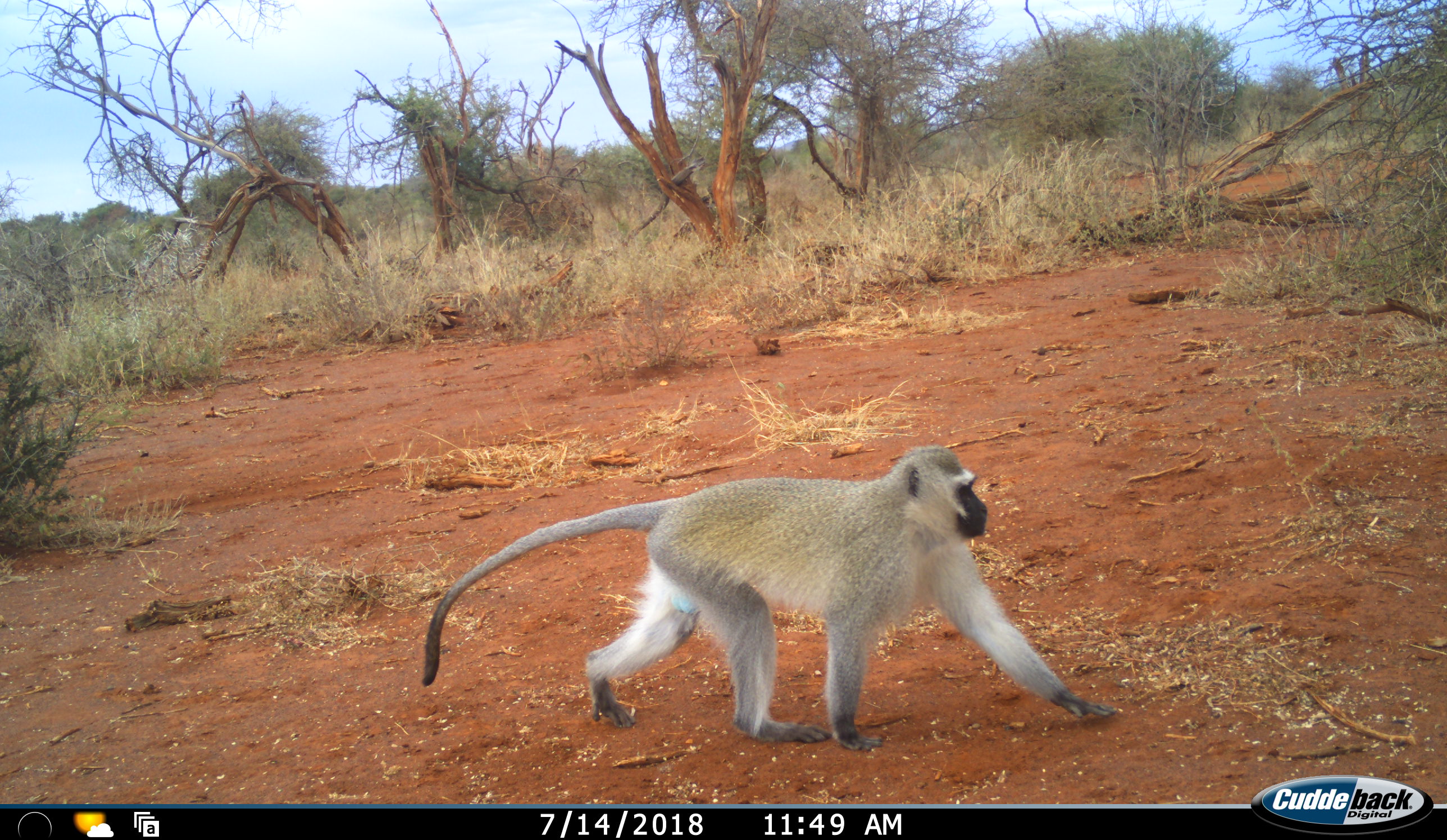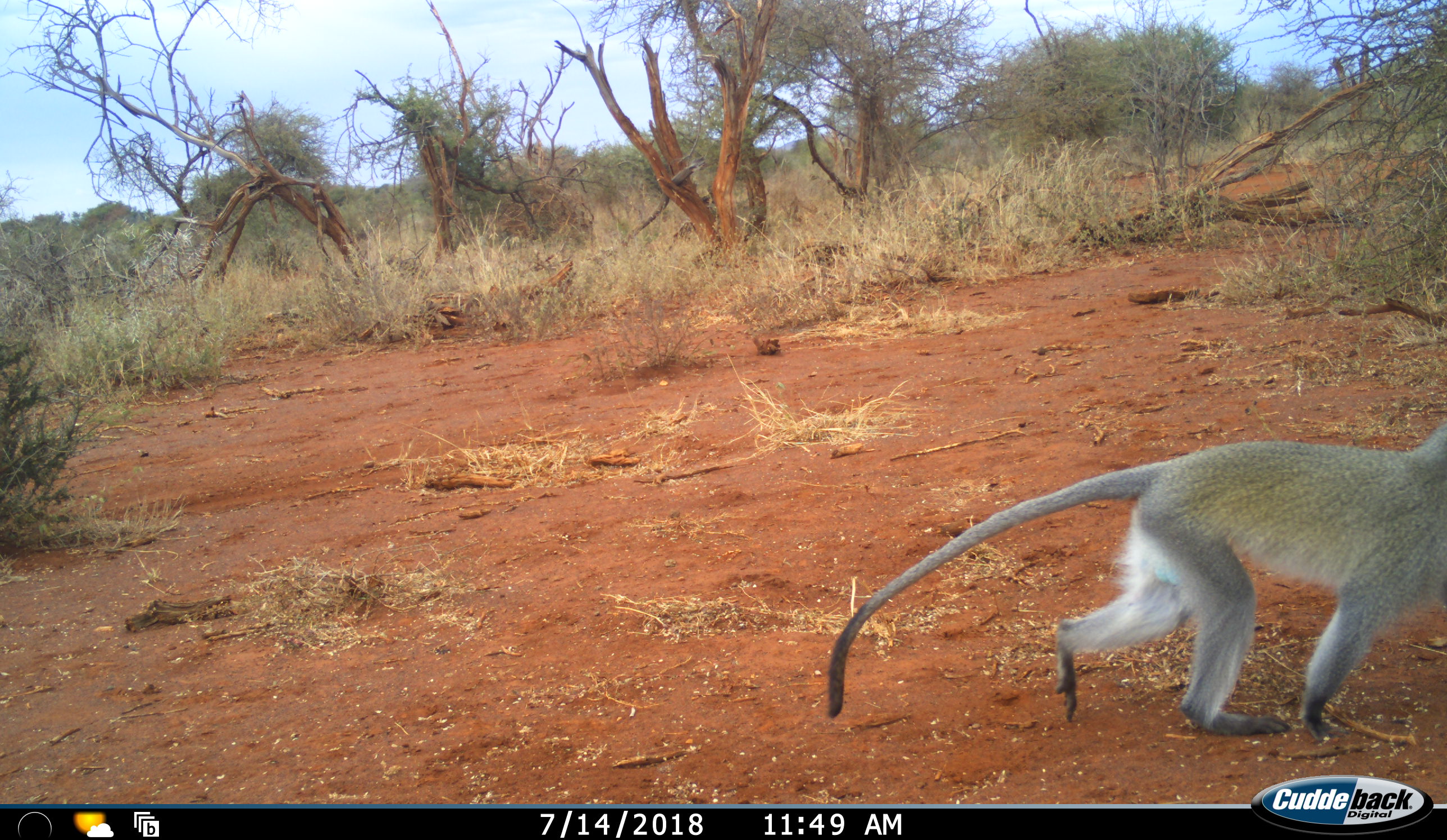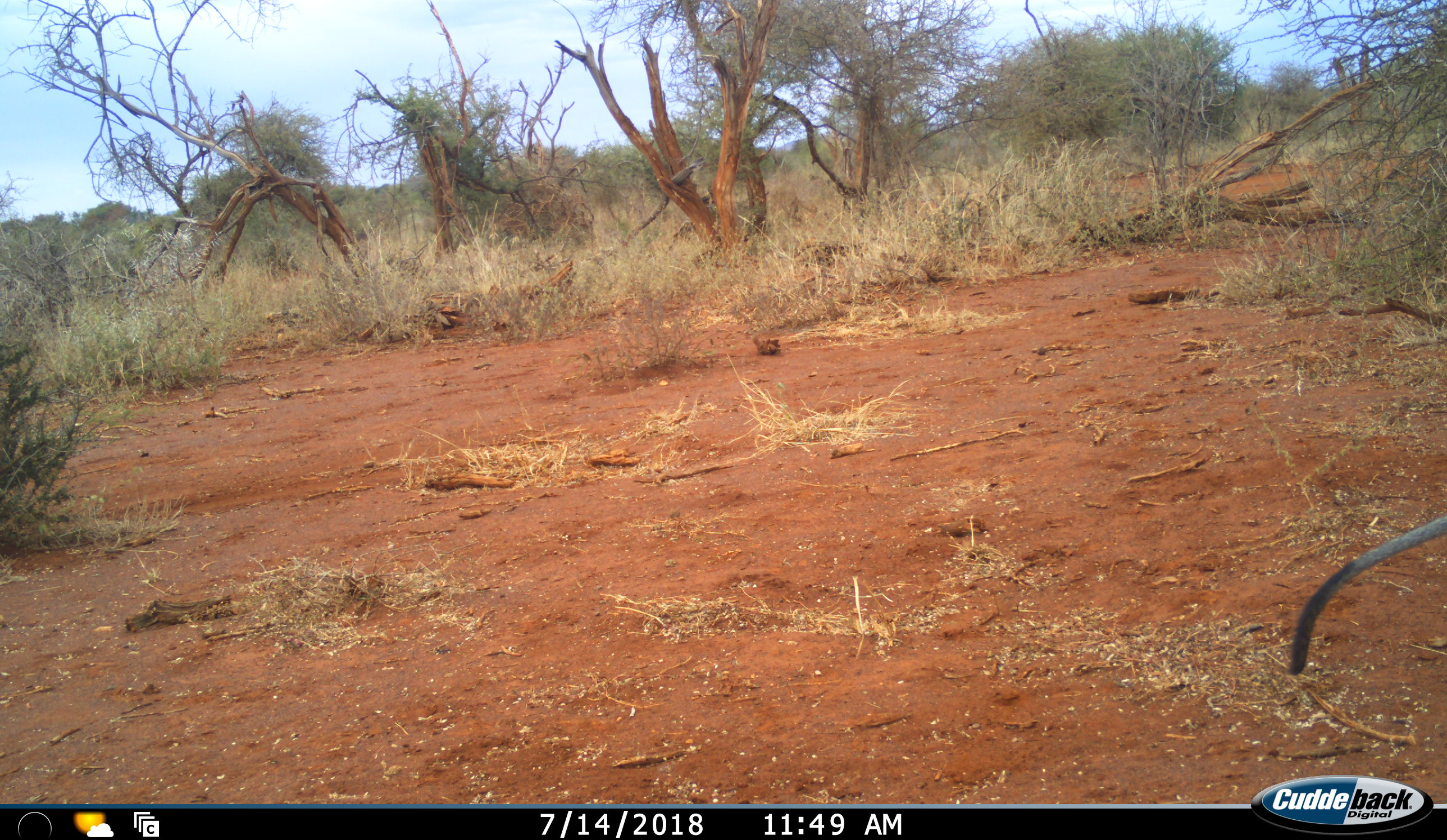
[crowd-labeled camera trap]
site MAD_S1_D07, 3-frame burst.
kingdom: Animalia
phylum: Chordata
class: Mammalia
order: Primates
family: Cercopithecidae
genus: Chlorocebus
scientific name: Chlorocebus pygerythrus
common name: vervet monkey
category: monkeyvervet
Monkeyvervet (vervet monkey) (Chlorocebus pygerythrus), count 1. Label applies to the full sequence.